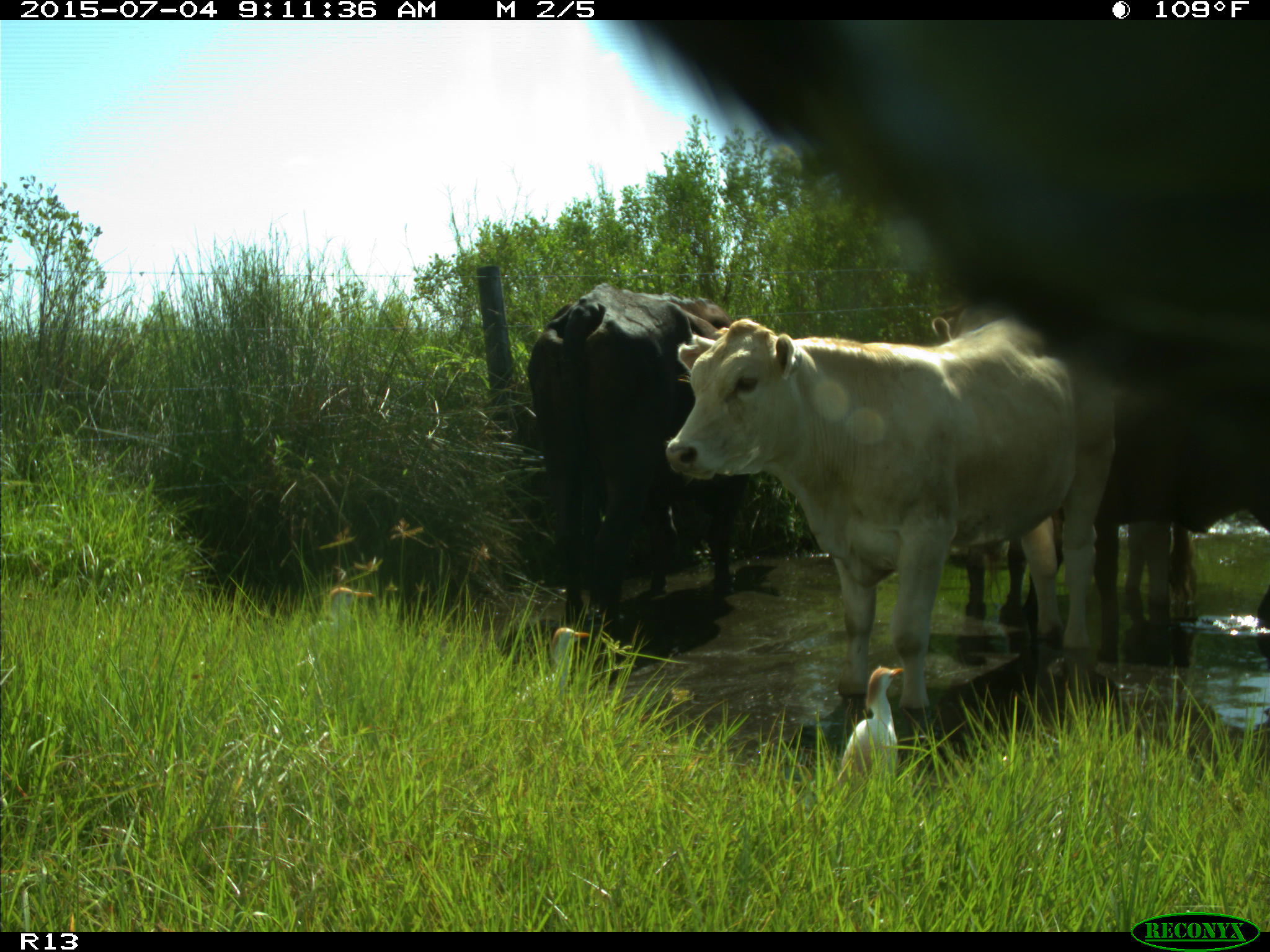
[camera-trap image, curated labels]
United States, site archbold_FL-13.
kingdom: Animalia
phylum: Chordata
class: Mammalia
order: Artiodactyla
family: Bovidae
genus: Bos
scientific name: Bos taurus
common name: domestic cow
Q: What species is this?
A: Bos taurus (domestic cow).